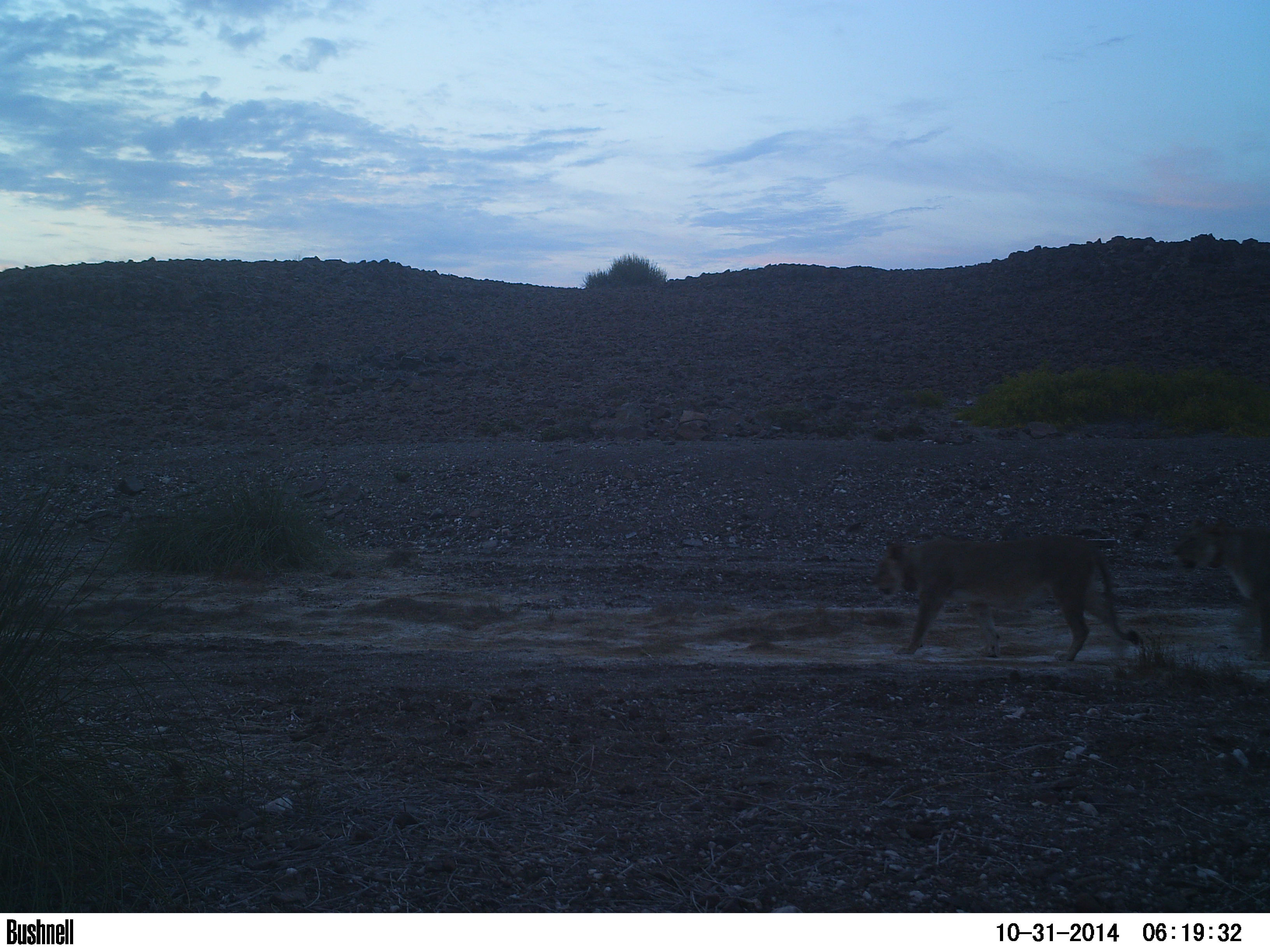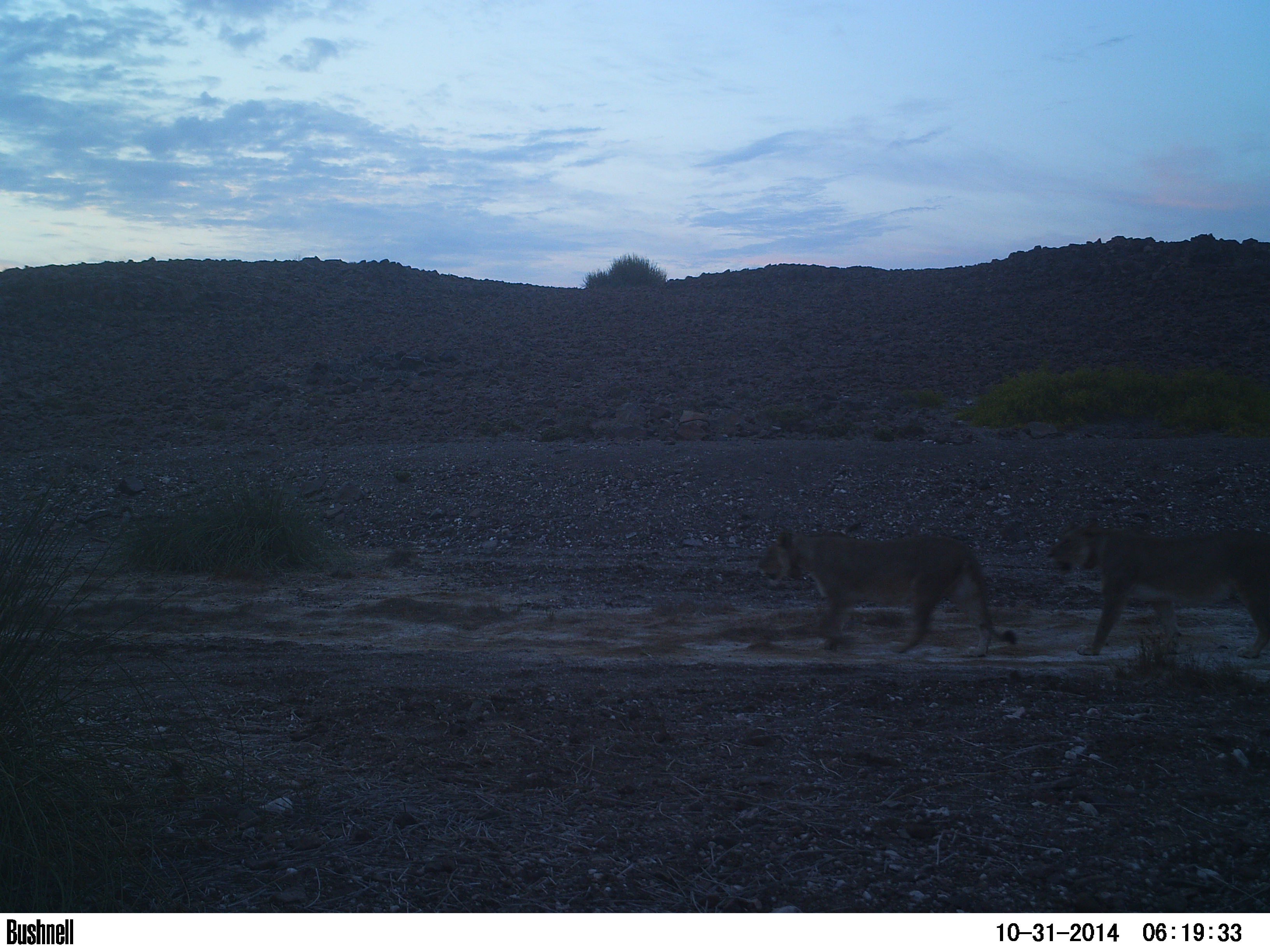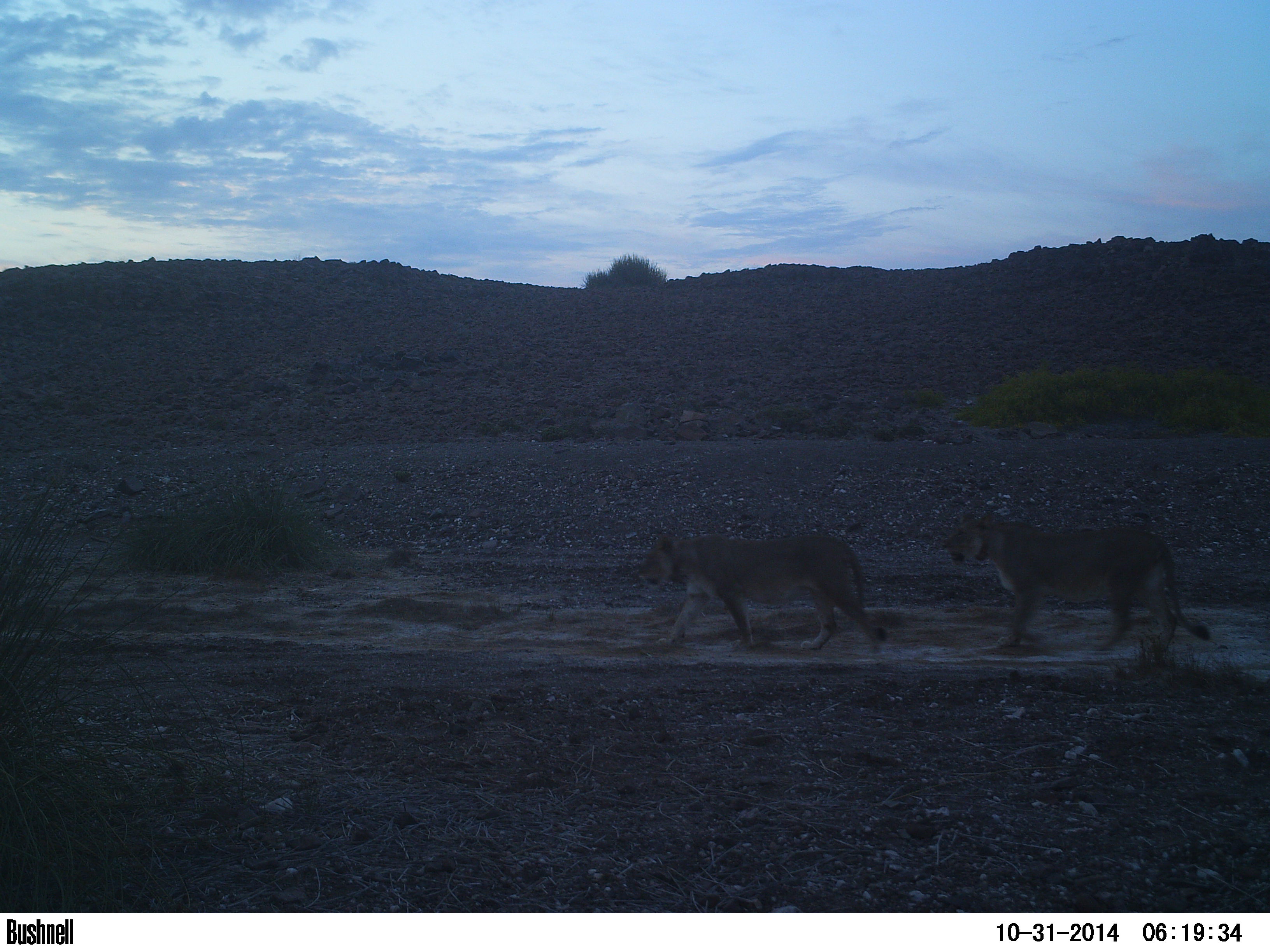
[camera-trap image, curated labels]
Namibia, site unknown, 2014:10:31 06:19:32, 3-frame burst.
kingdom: Animalia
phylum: Chordata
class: Mammalia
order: Carnivora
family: Felidae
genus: Panthera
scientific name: Panthera leo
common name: lion